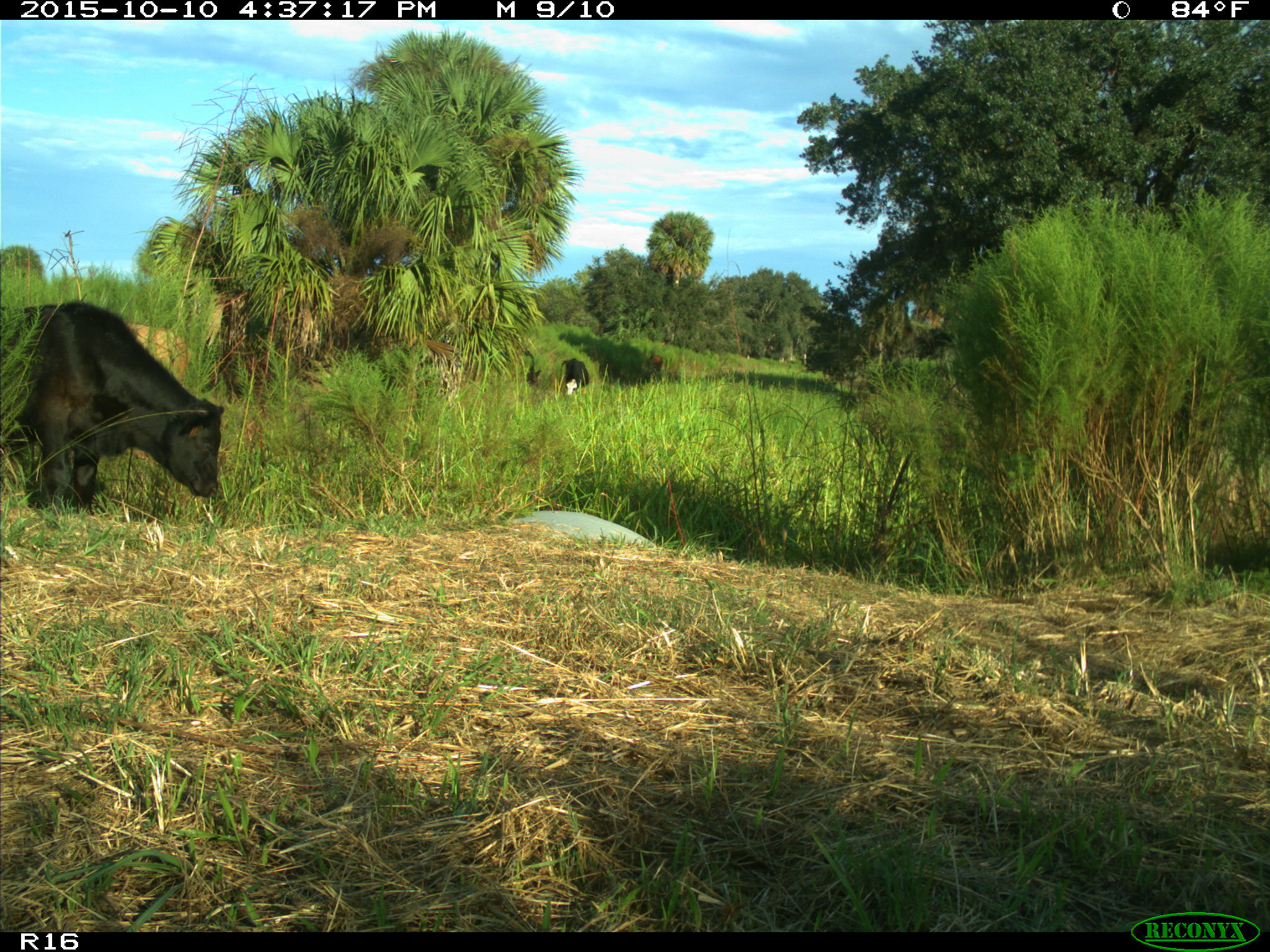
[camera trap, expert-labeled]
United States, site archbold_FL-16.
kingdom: Animalia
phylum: Chordata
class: Mammalia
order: Artiodactyla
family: Bovidae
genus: Bos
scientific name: Bos taurus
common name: domestic cow